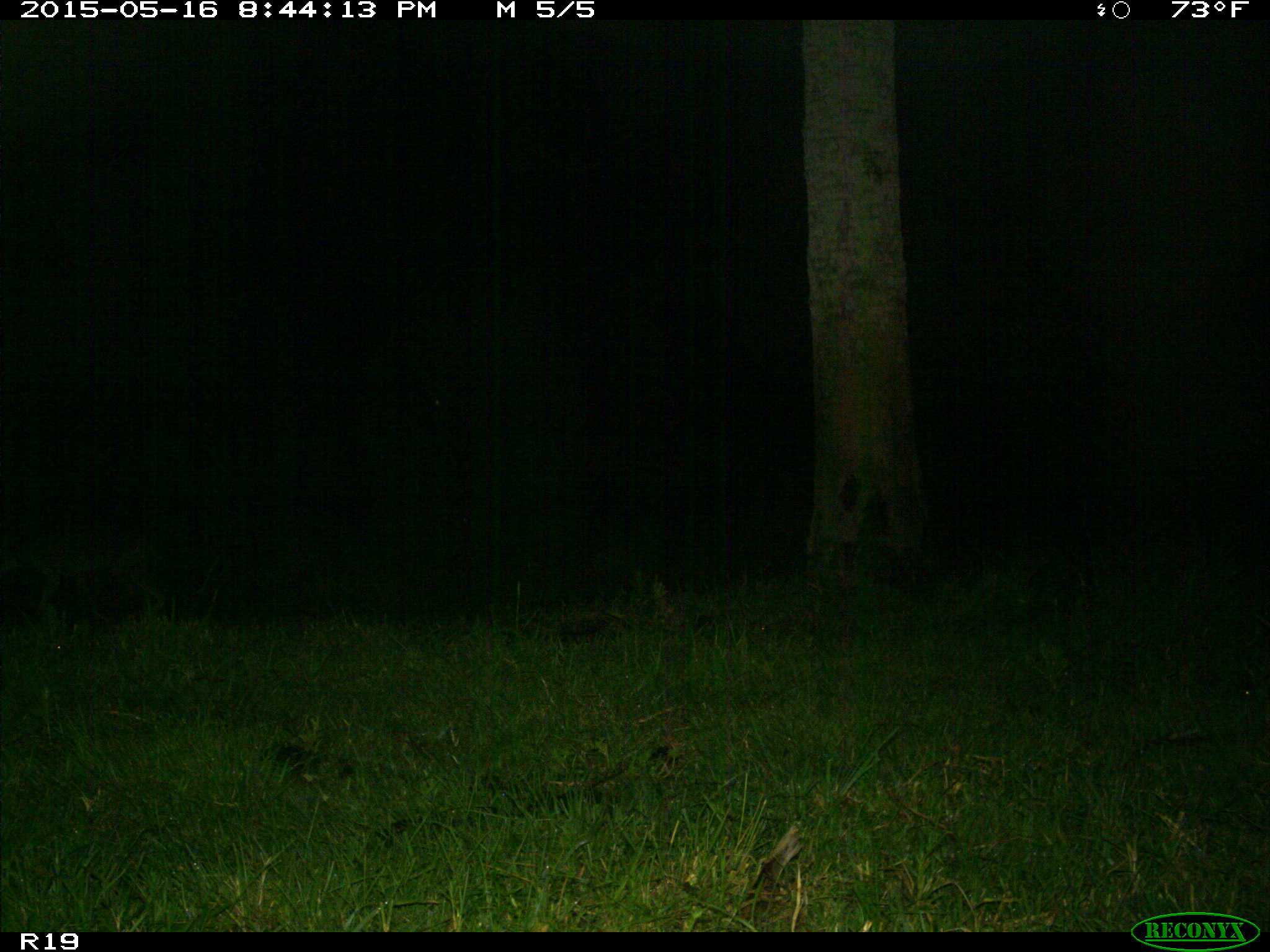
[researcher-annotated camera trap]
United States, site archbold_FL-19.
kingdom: Animalia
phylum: Chordata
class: Mammalia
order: Carnivora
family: Canidae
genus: Canis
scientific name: Canis latrans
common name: coyote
Canis latrans (coyote).